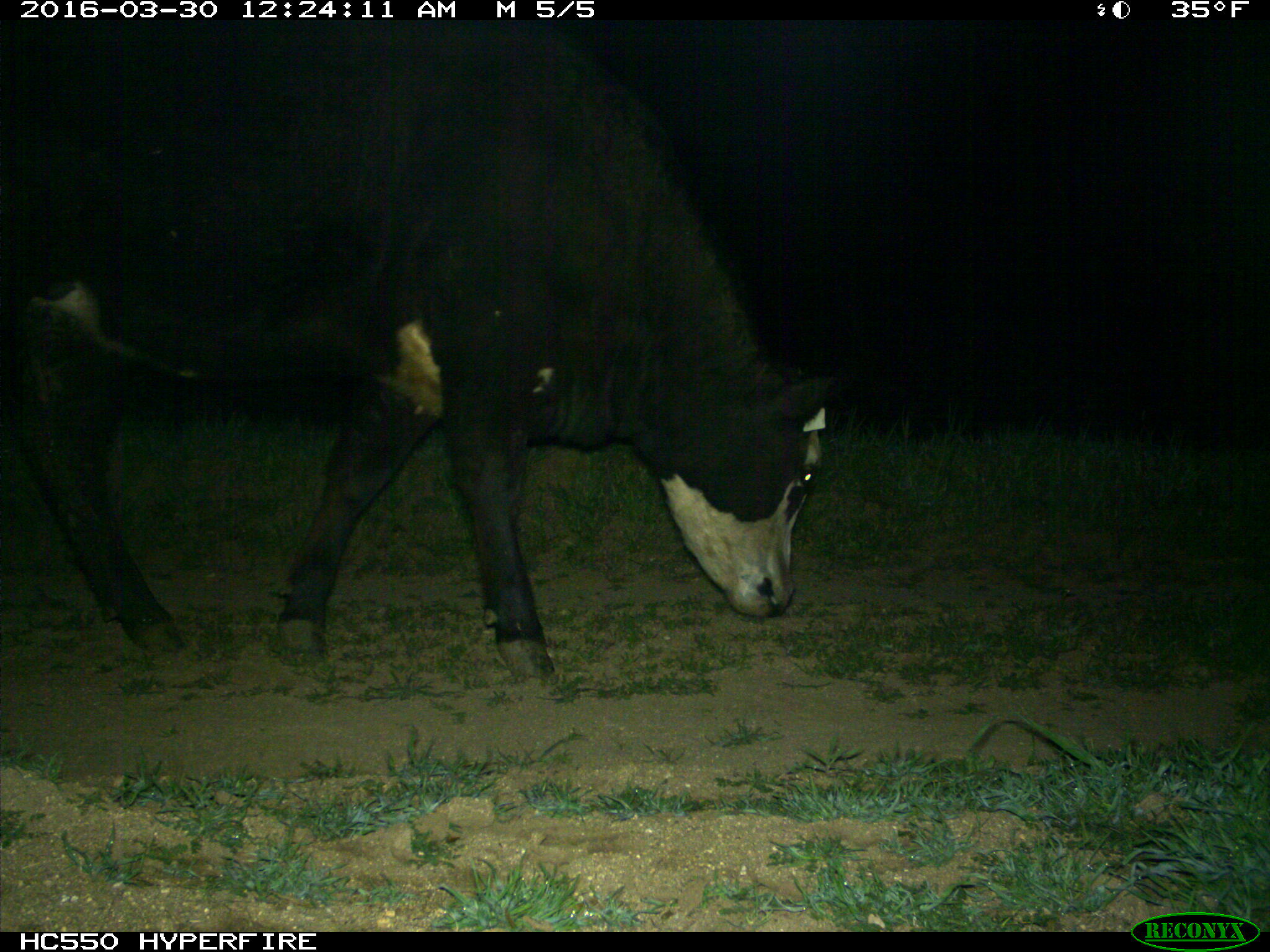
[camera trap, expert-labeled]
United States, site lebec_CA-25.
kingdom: Animalia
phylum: Chordata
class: Mammalia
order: Artiodactyla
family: Bovidae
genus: Bos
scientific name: Bos taurus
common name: domestic cow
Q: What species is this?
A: Bos taurus (domestic cow).